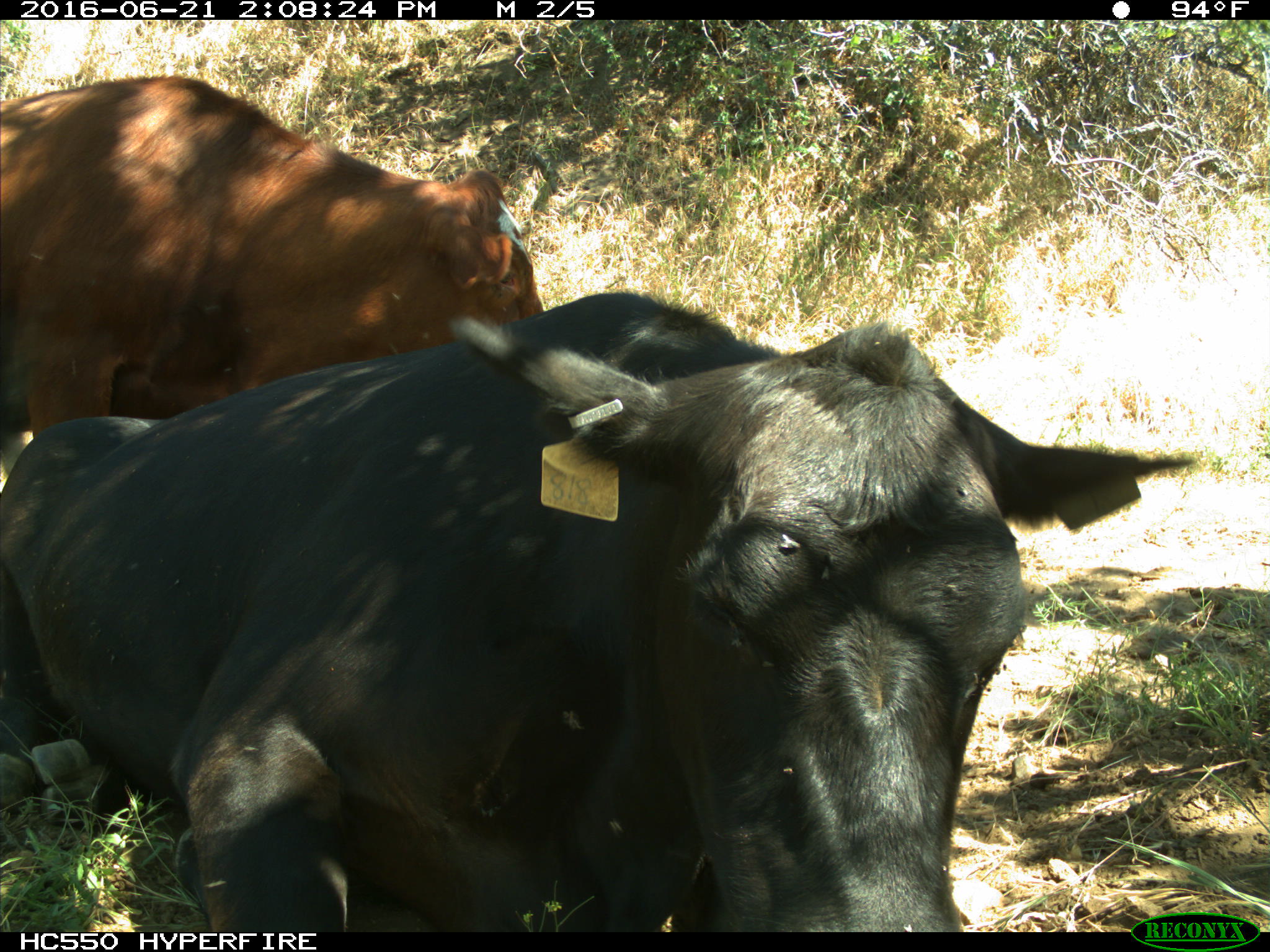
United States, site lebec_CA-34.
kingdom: Animalia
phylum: Chordata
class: Mammalia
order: Artiodactyla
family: Bovidae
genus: Bos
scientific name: Bos taurus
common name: domestic cow